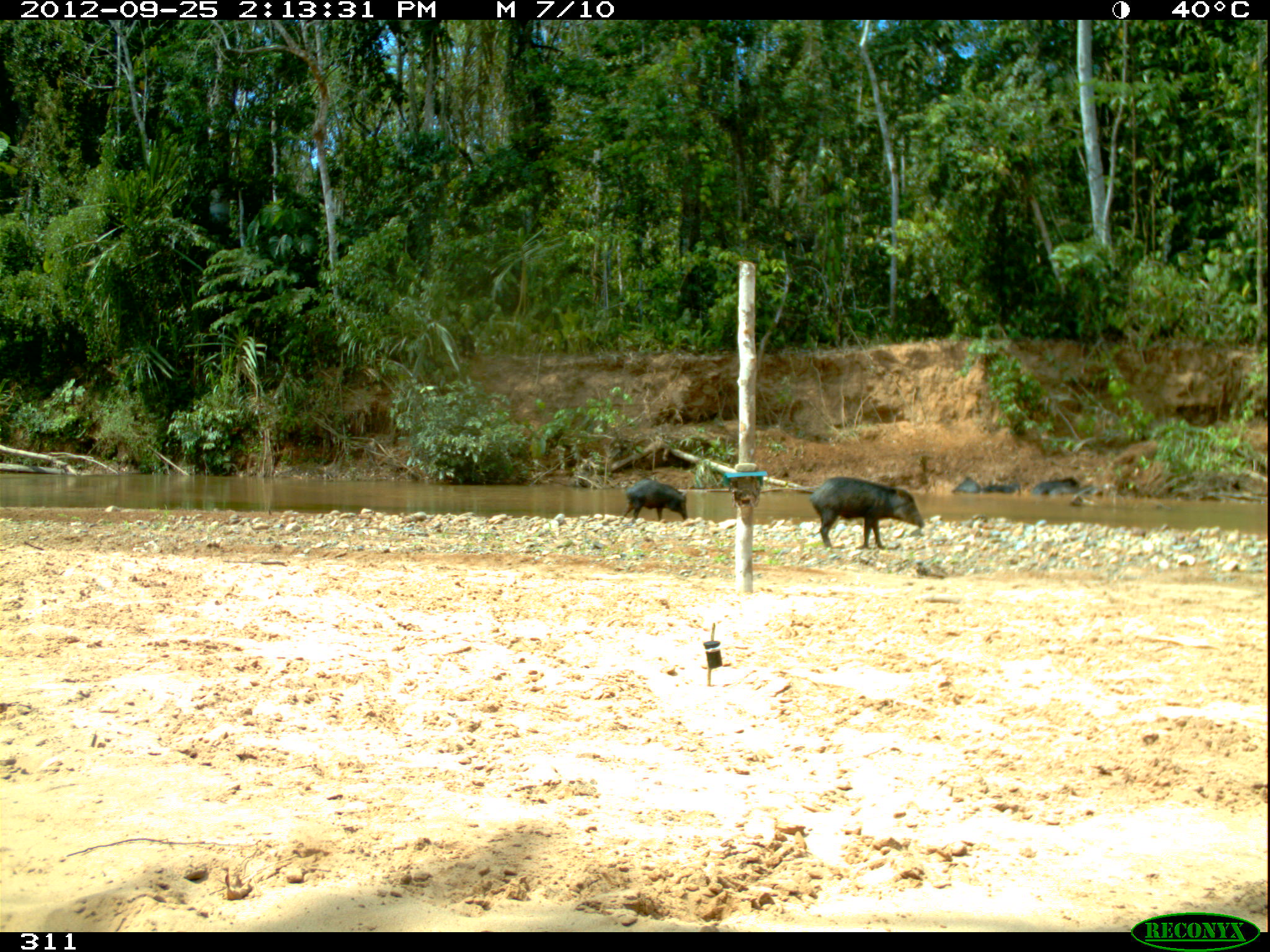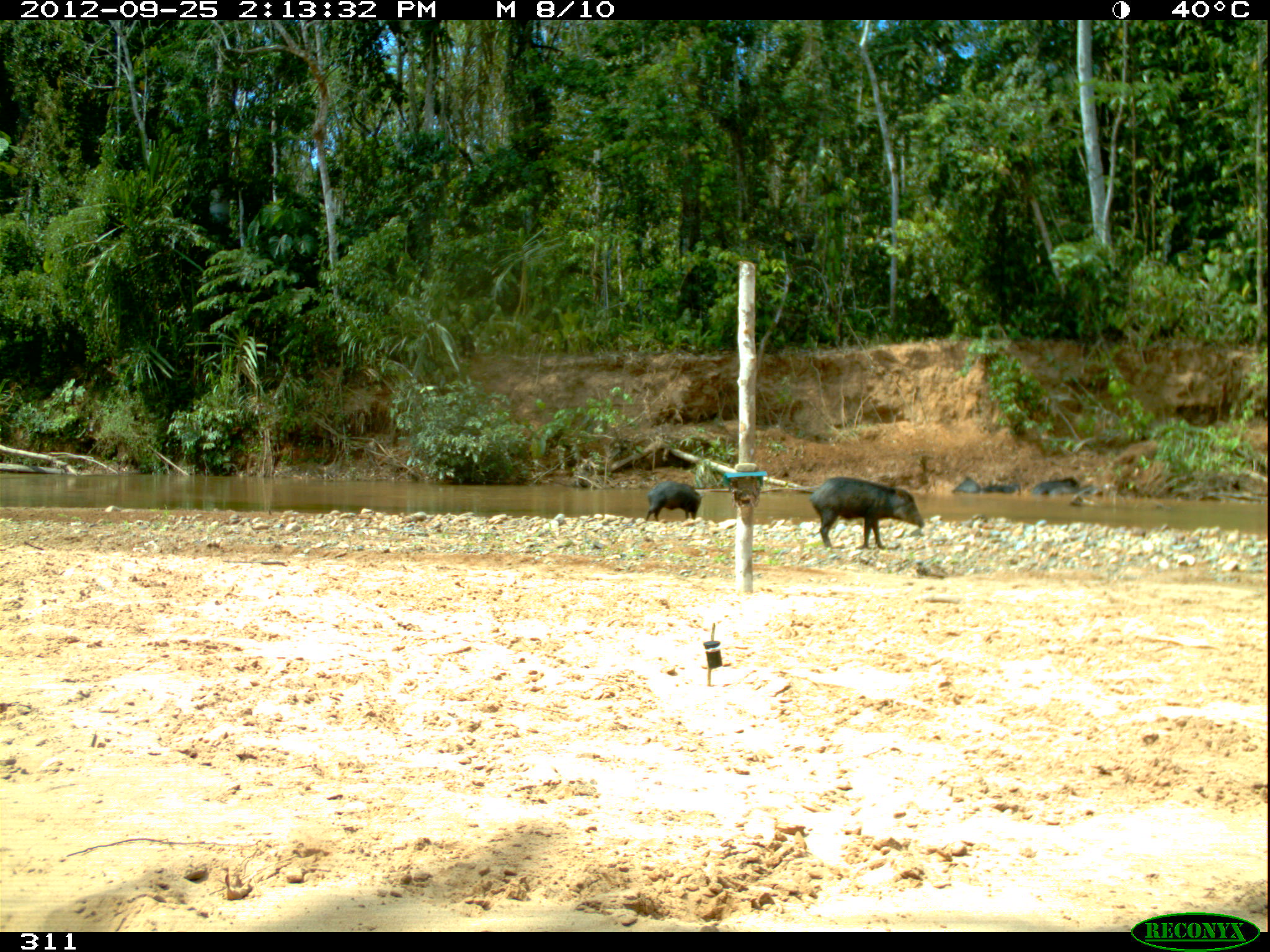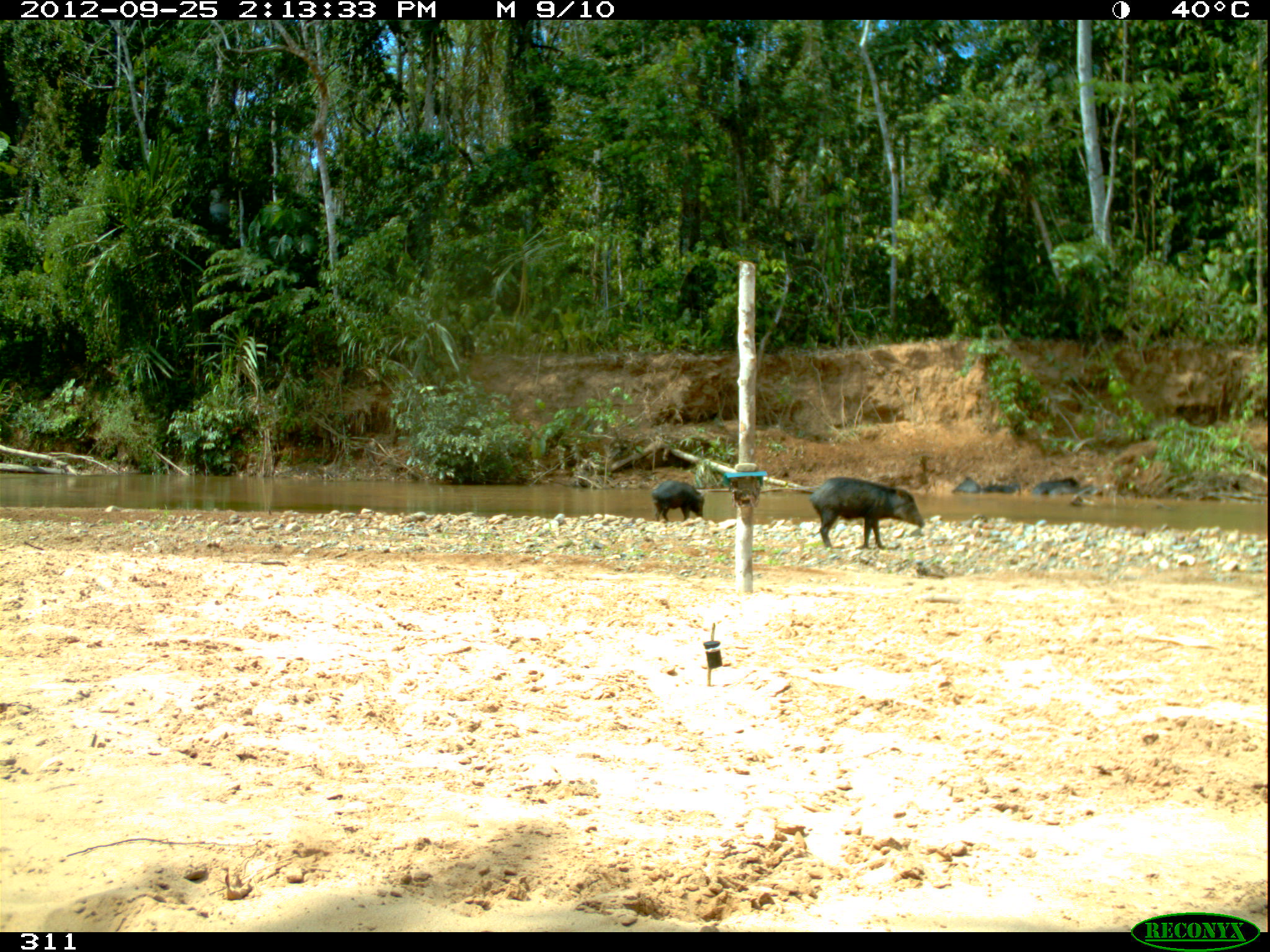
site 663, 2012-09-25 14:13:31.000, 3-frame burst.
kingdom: Animalia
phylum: Chordata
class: Mammalia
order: Artiodactyla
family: Tayassuidae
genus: Tayassu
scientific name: Tayassu pecari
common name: white-lipped peccary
Tayassu pecari (white-lipped peccary).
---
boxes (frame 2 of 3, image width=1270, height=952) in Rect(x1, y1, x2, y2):
tayassu pecari: Rect(809, 475, 924, 550); Rect(643, 480, 705, 523)